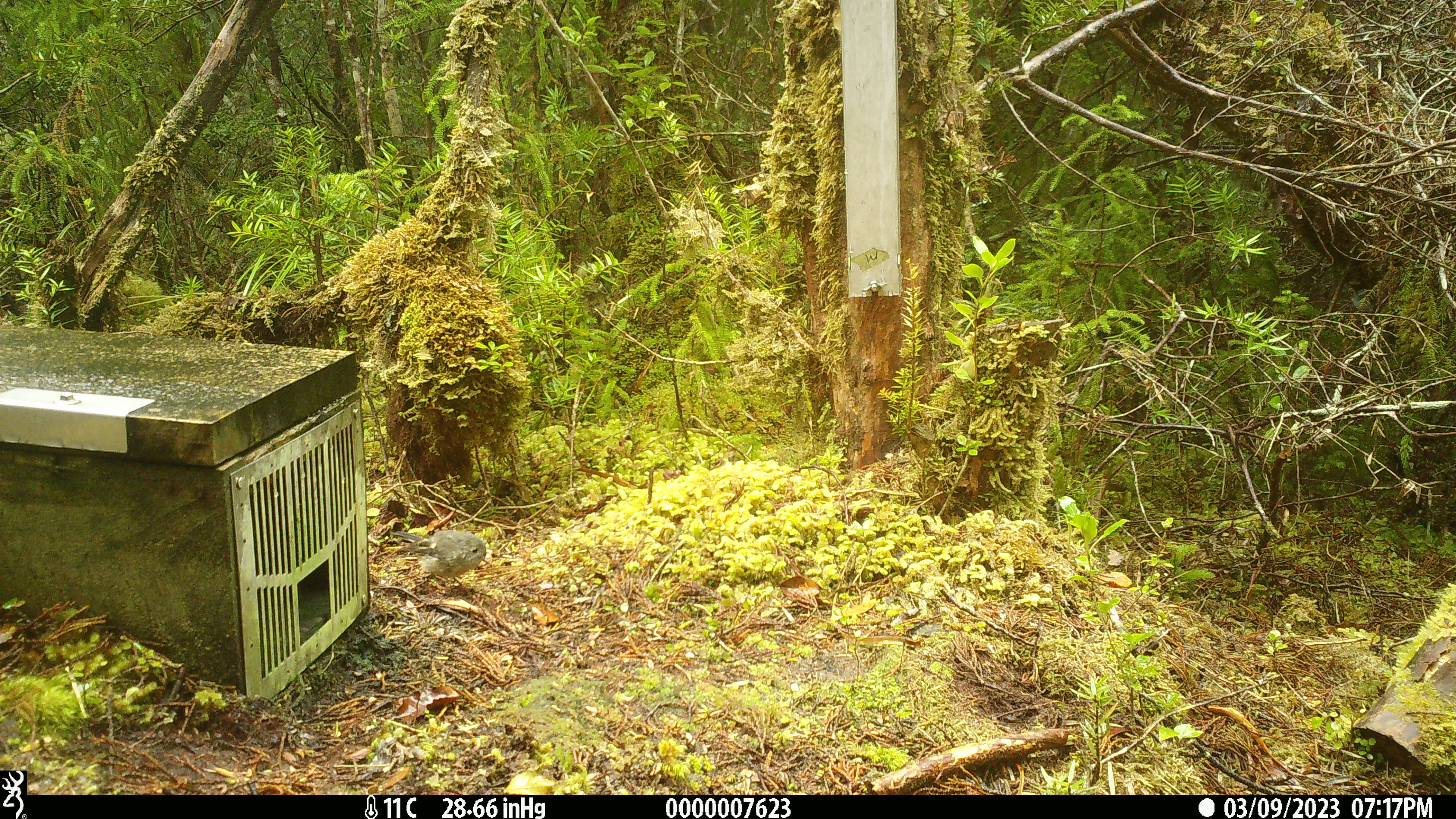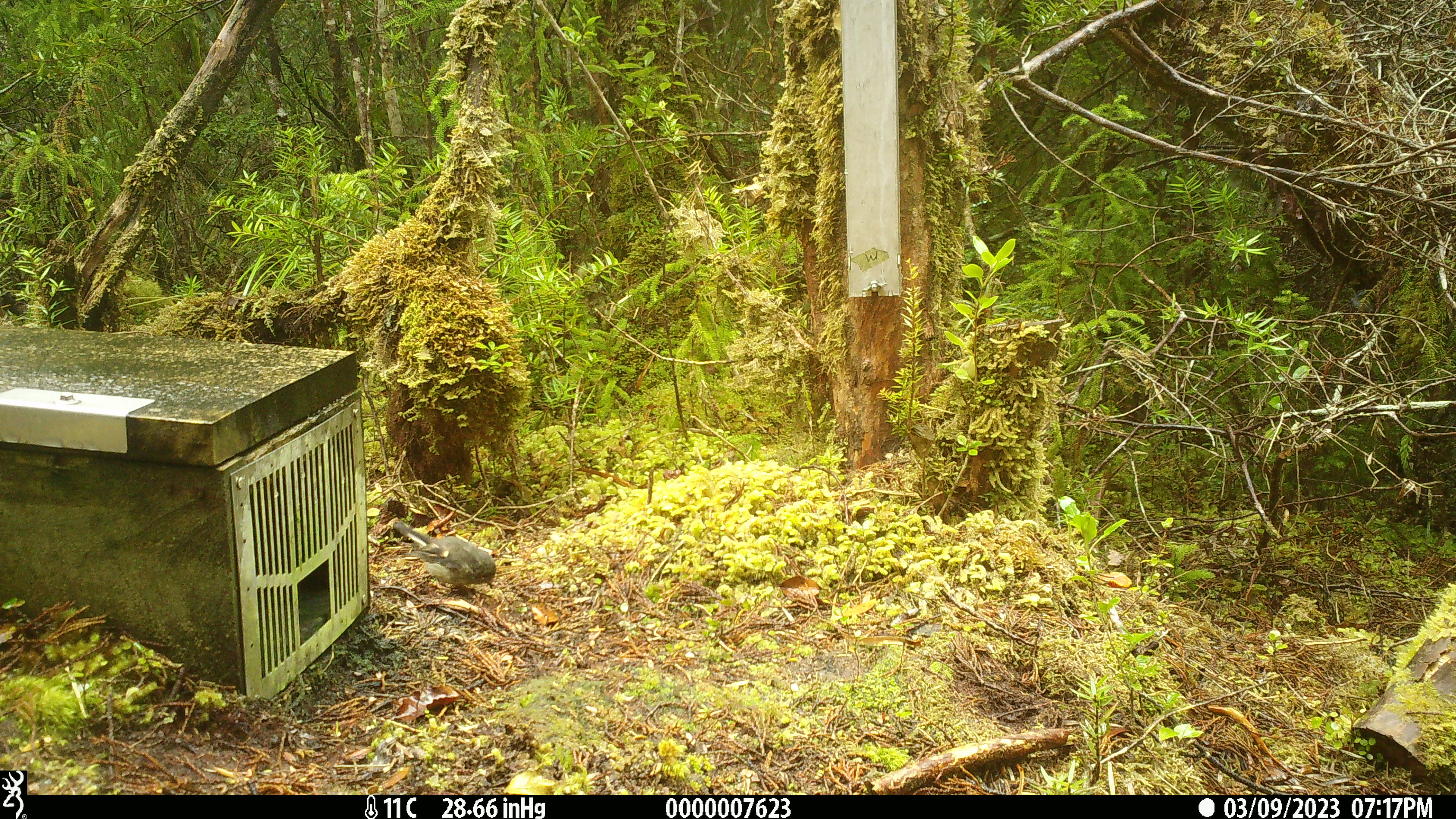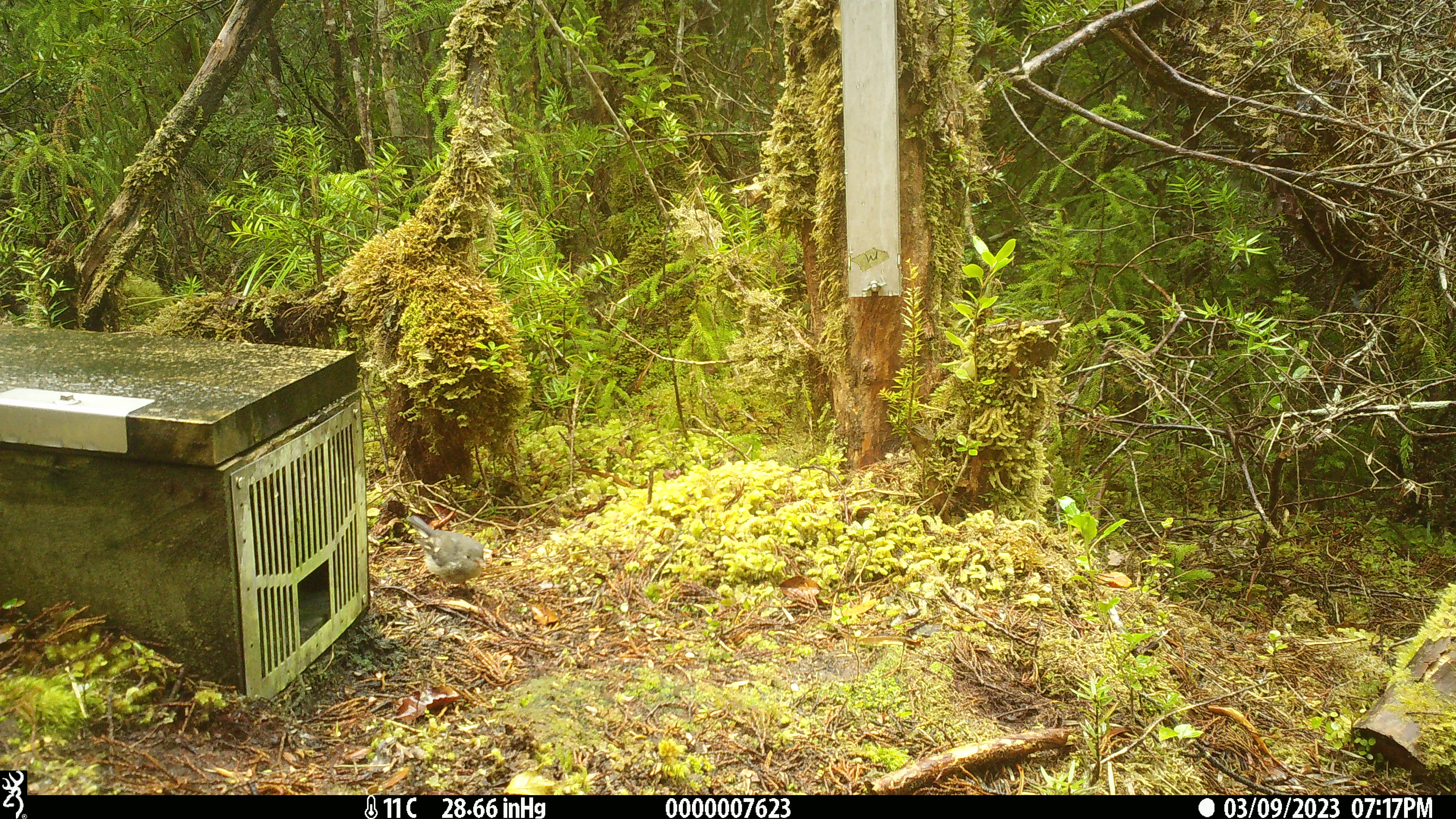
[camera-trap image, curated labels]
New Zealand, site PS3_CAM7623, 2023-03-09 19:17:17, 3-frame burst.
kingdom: Animalia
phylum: Chordata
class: Aves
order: Passeriformes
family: Petroicidae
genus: Petroica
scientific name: Petroica macrocephala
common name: tomtit